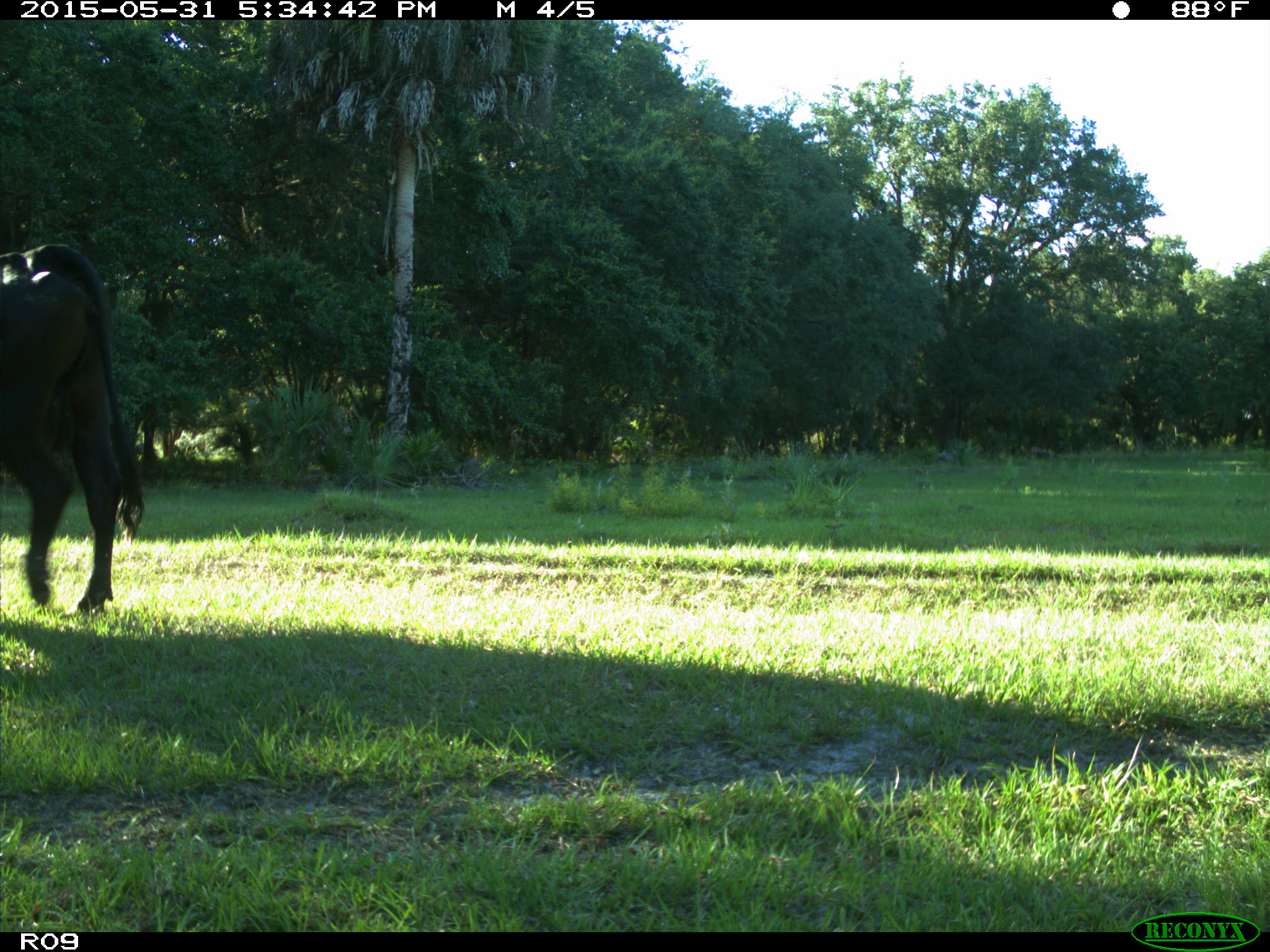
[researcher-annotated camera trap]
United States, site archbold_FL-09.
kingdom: Animalia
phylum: Chordata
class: Mammalia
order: Artiodactyla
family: Bovidae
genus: Bos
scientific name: Bos taurus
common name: domestic cow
Bos taurus (domestic cow).